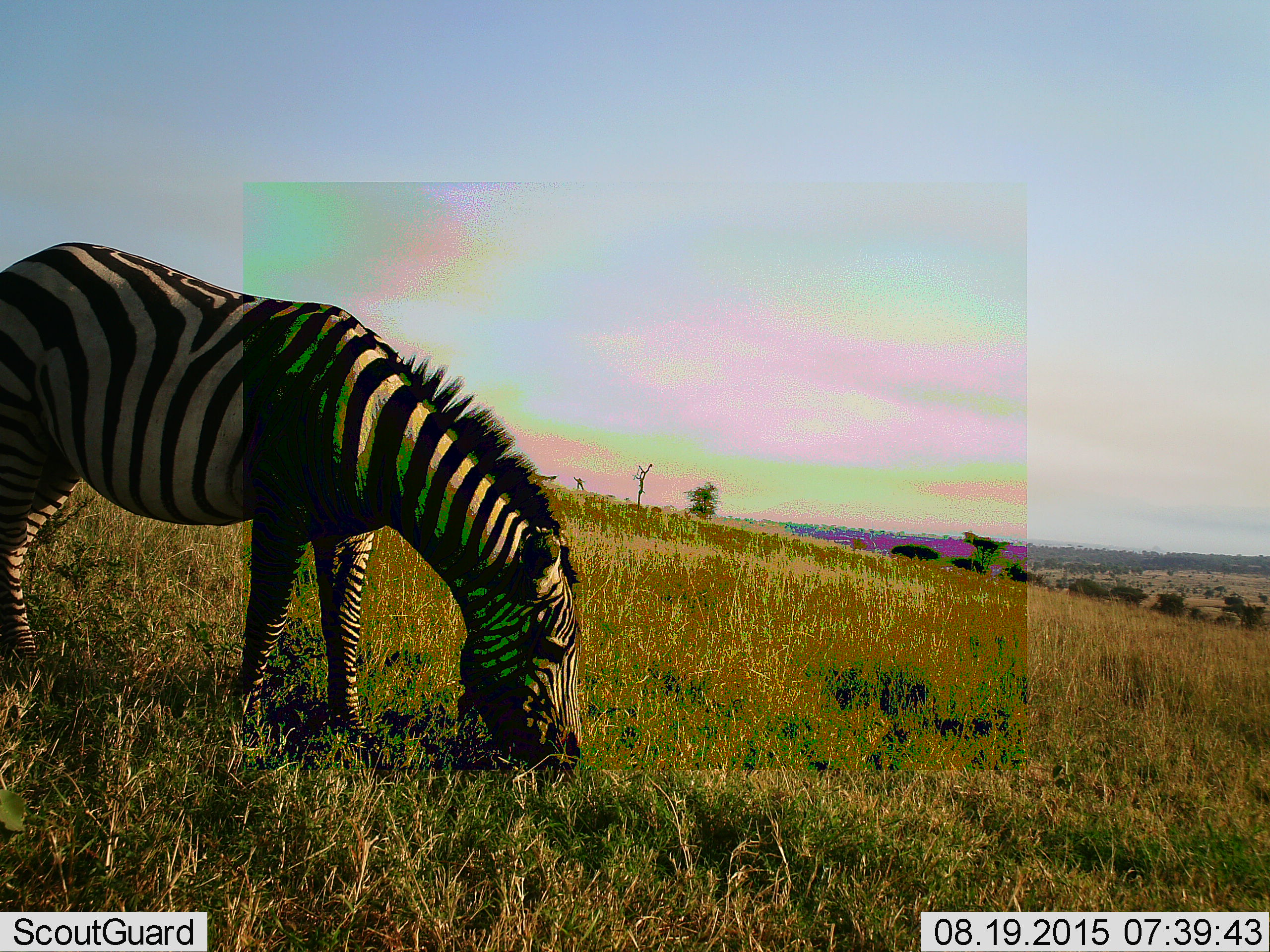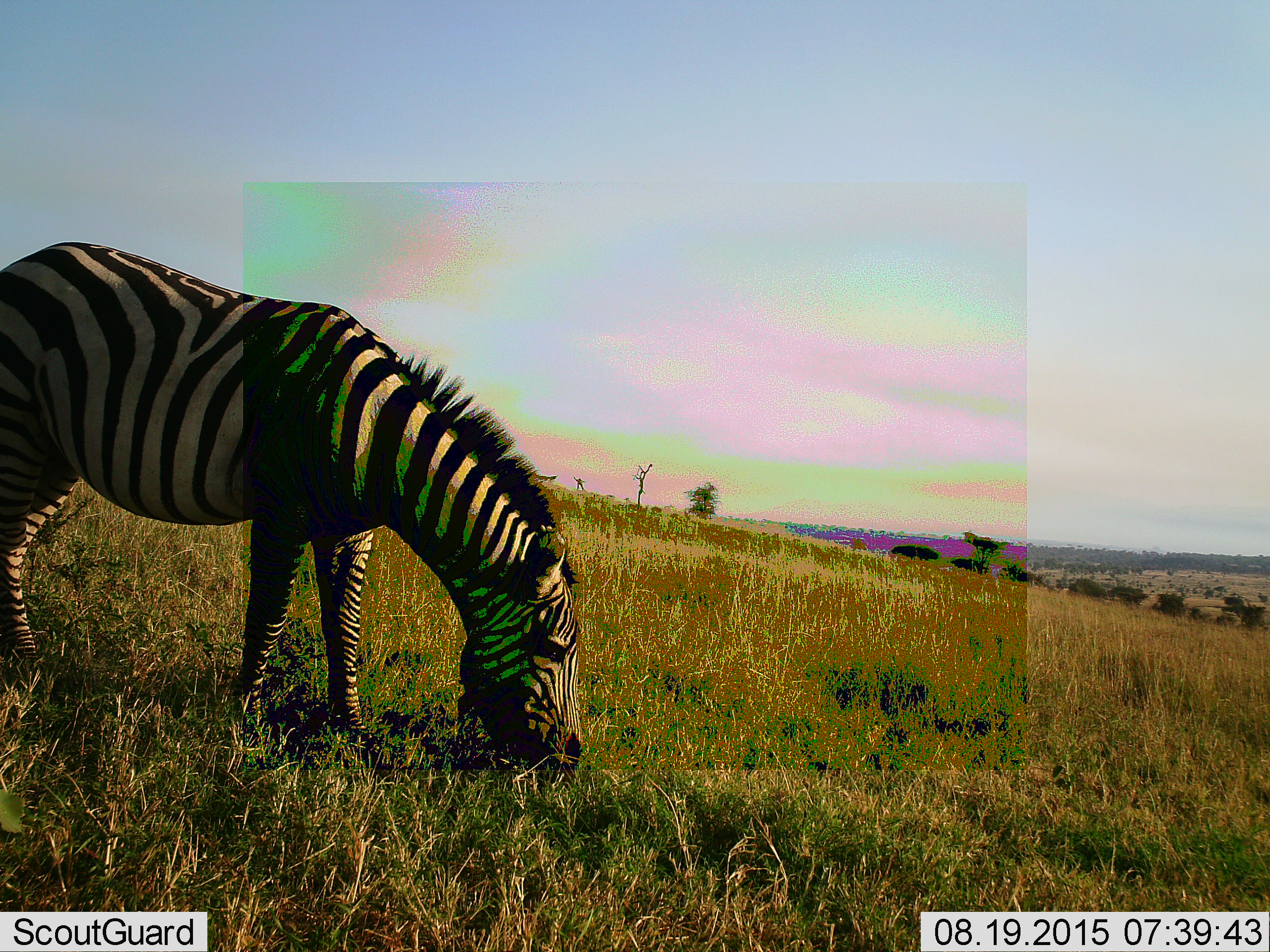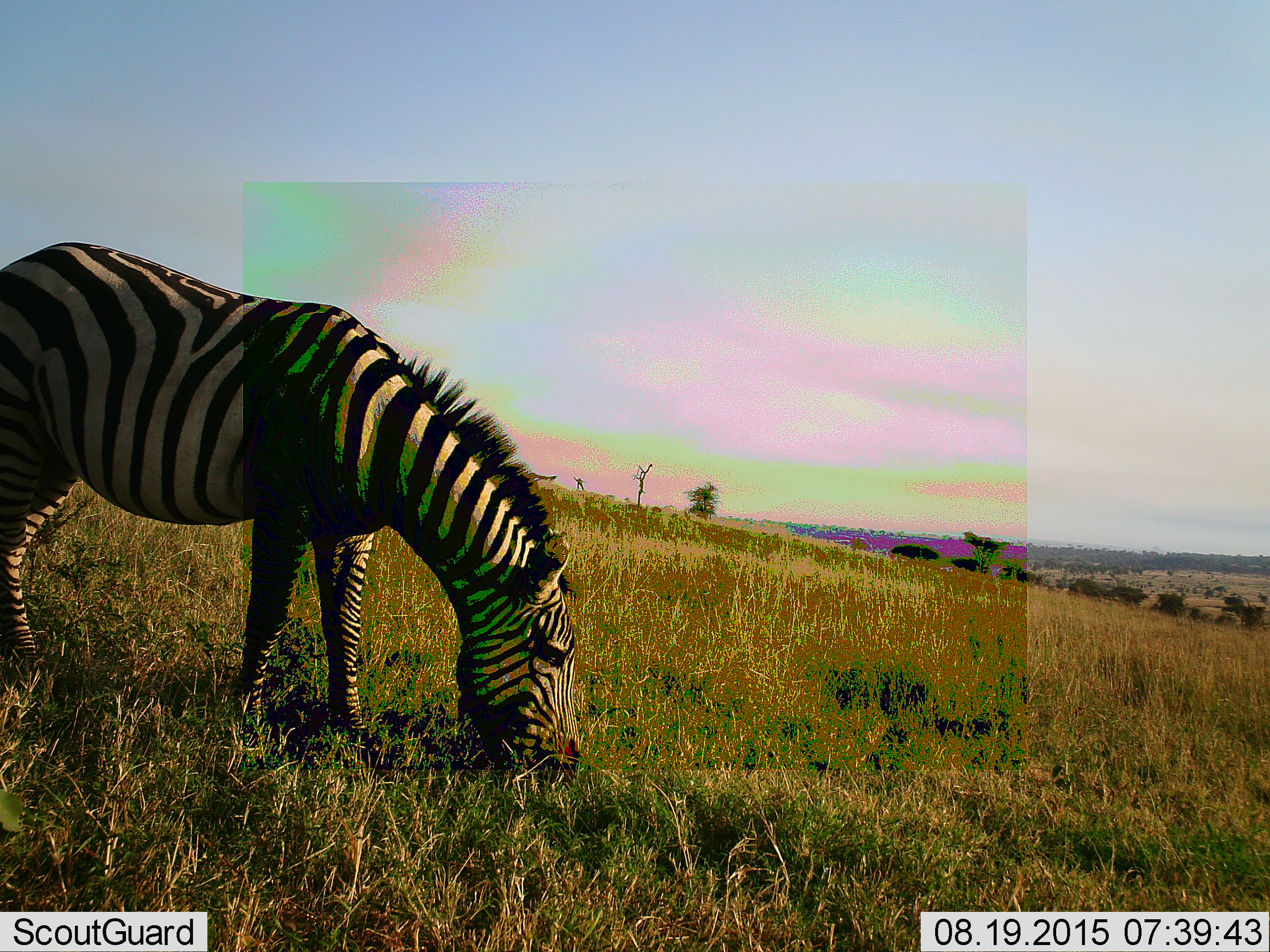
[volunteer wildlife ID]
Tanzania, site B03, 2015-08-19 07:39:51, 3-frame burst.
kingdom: Animalia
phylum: Chordata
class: Mammalia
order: Perissodactyla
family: Equidae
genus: Equus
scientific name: Equus quagga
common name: plains zebra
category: zebra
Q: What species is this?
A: Zebra (plains zebra) (Equus quagga).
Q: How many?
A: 1.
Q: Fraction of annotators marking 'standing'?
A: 10%.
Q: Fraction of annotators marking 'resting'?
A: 0%.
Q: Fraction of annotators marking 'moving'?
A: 0%.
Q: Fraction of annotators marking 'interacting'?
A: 0%.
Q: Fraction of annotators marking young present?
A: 0%.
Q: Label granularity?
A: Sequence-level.